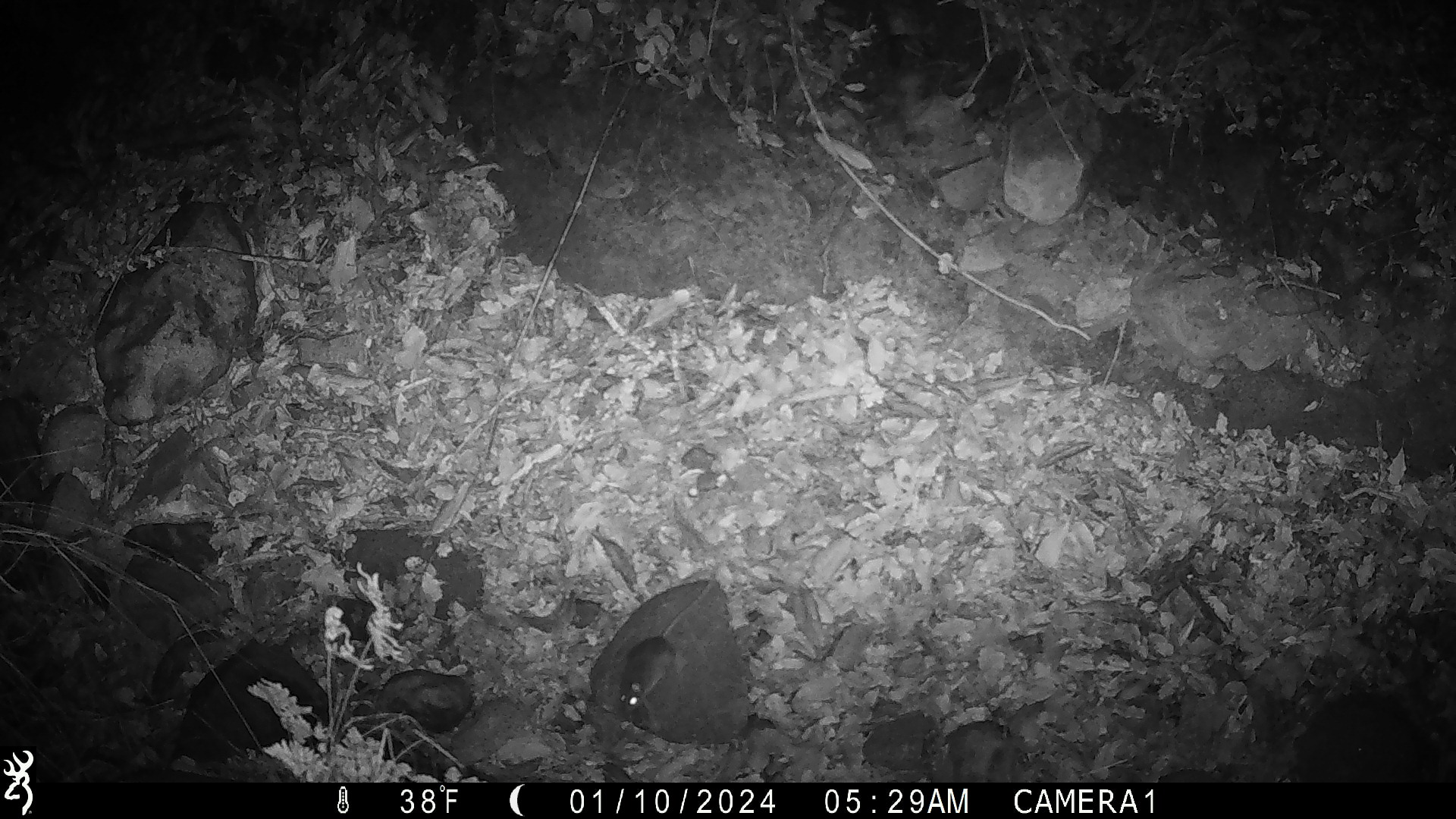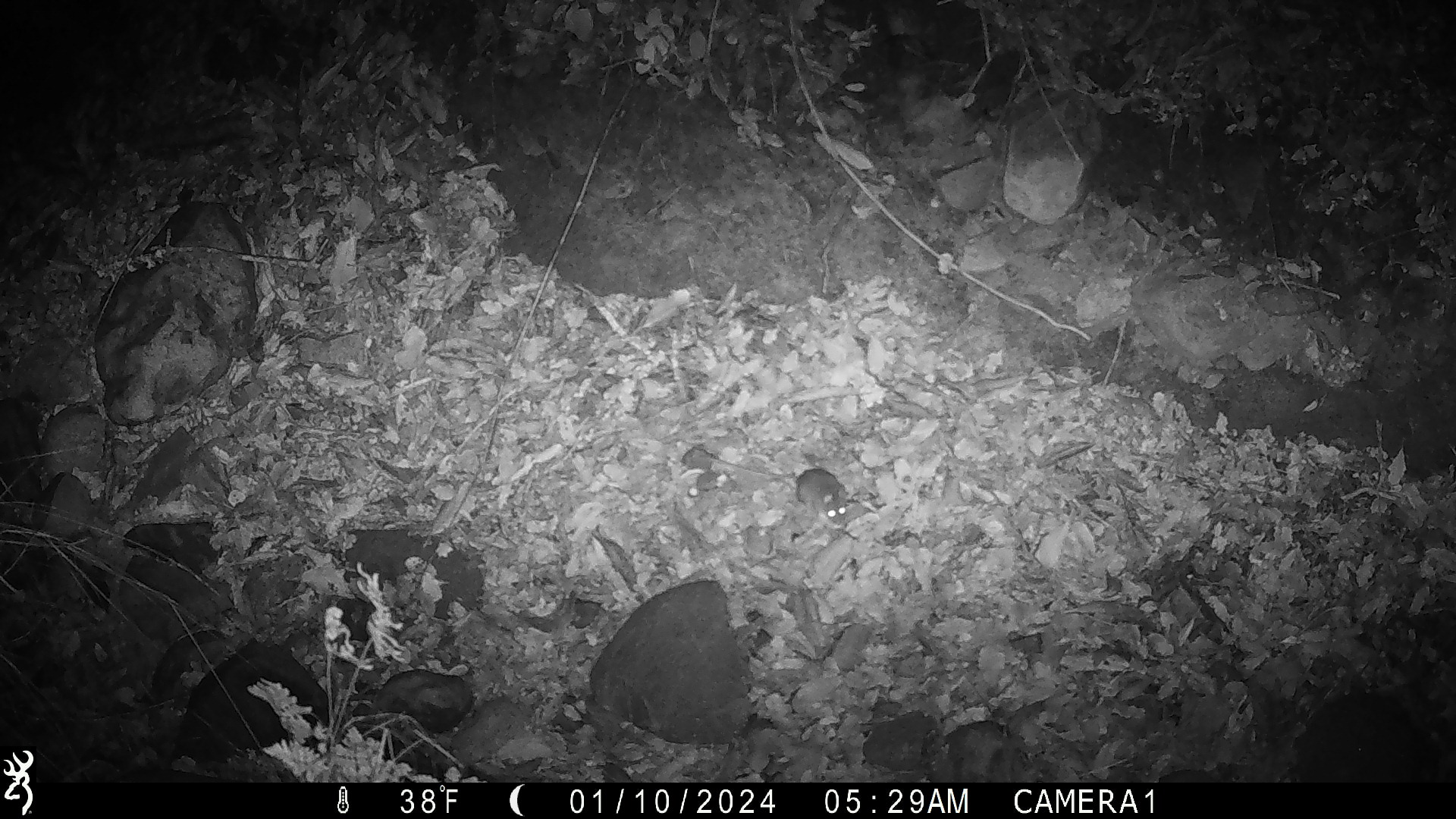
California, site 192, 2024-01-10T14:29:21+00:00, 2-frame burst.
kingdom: Animalia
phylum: Chordata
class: Mammalia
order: Rodentia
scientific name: Rodentia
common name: mouse or rat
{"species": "mouse or rat (Rodentia)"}